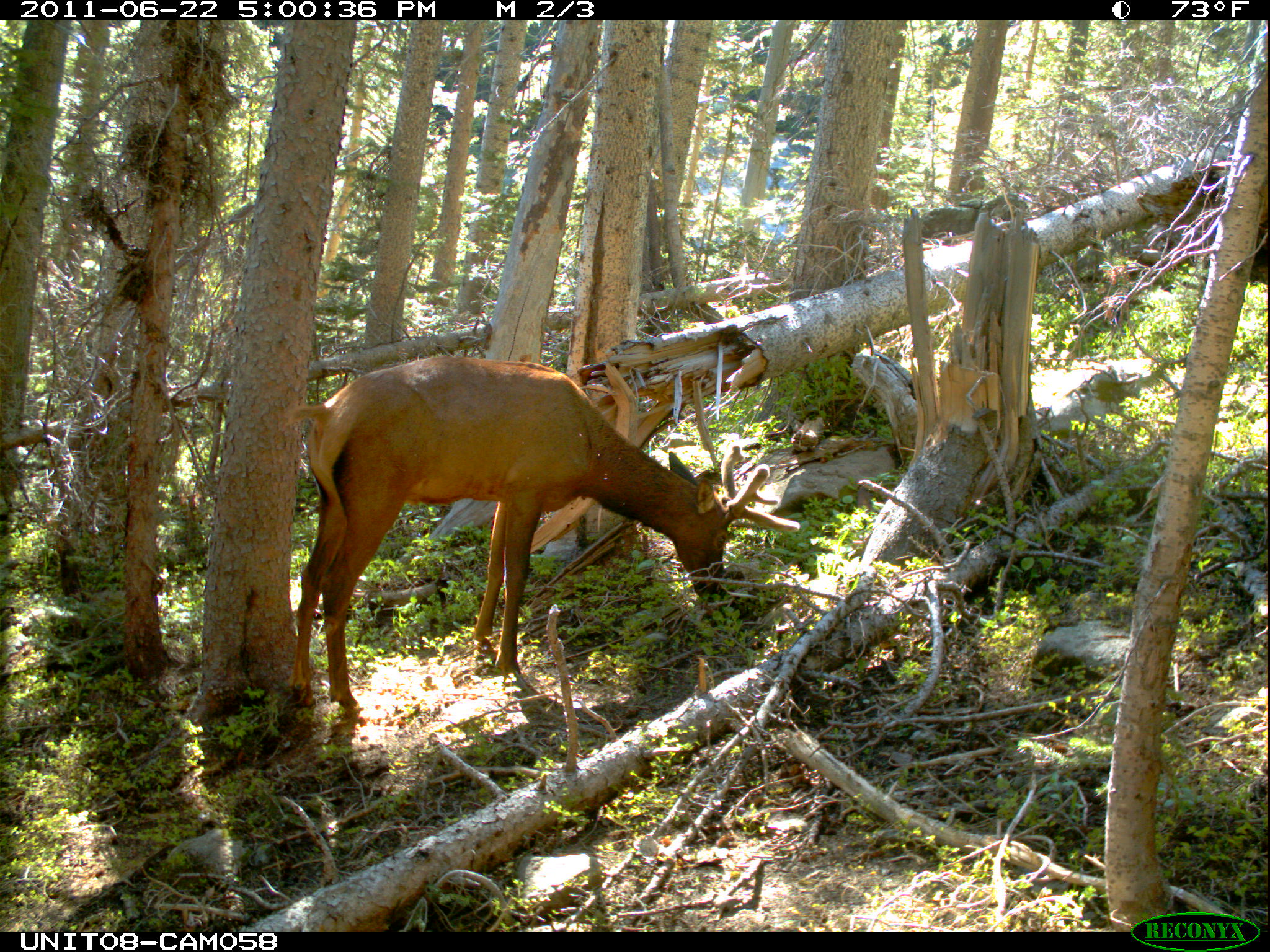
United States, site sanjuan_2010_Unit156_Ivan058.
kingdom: Animalia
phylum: Chordata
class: Mammalia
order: Artiodactyla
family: Cervidae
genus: Cervus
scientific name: Cervus elaphus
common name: red deer